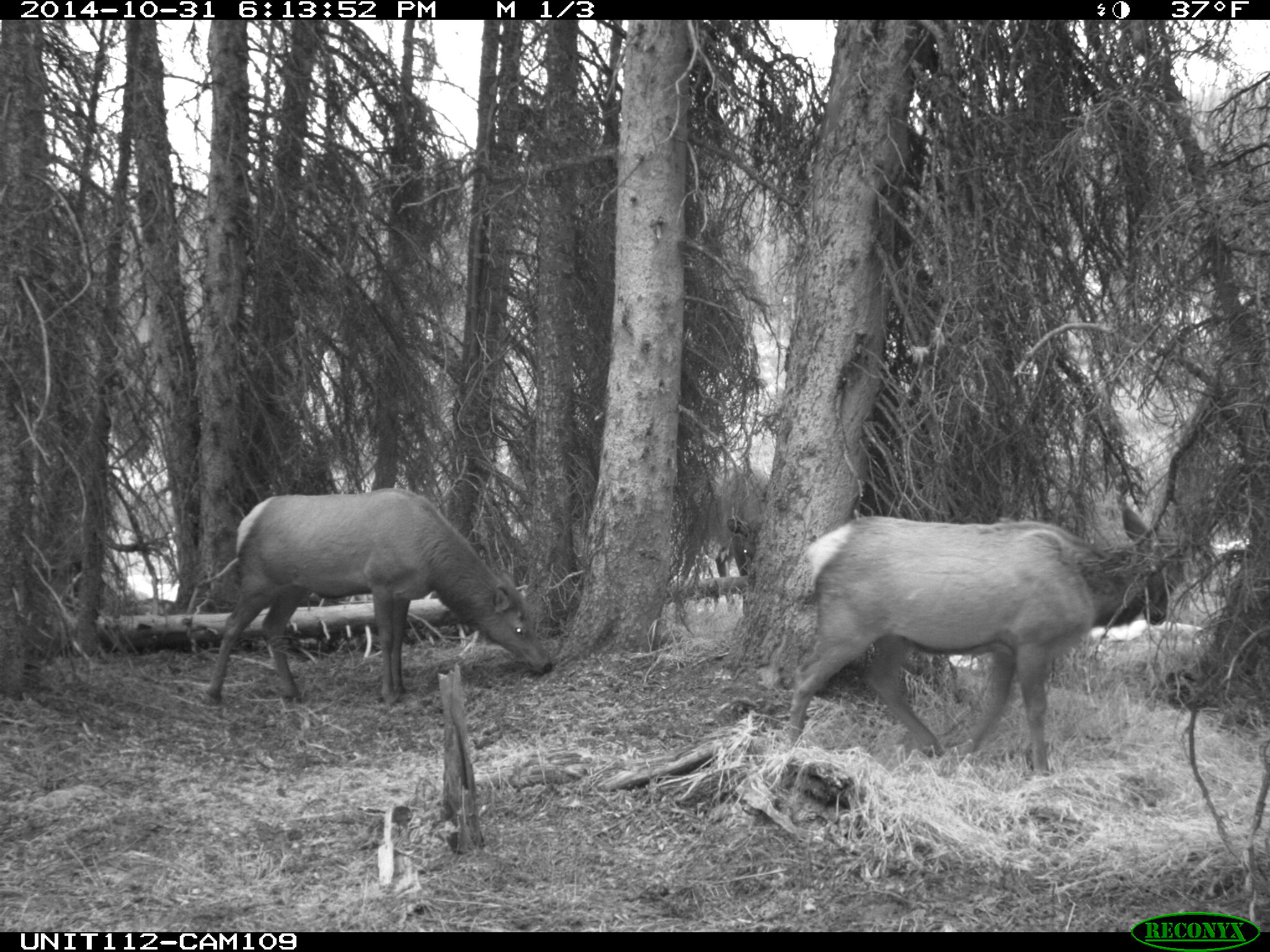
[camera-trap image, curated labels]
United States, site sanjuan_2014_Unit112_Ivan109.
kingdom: Animalia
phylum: Chordata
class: Mammalia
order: Artiodactyla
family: Cervidae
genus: Cervus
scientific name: Cervus elaphus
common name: red deer